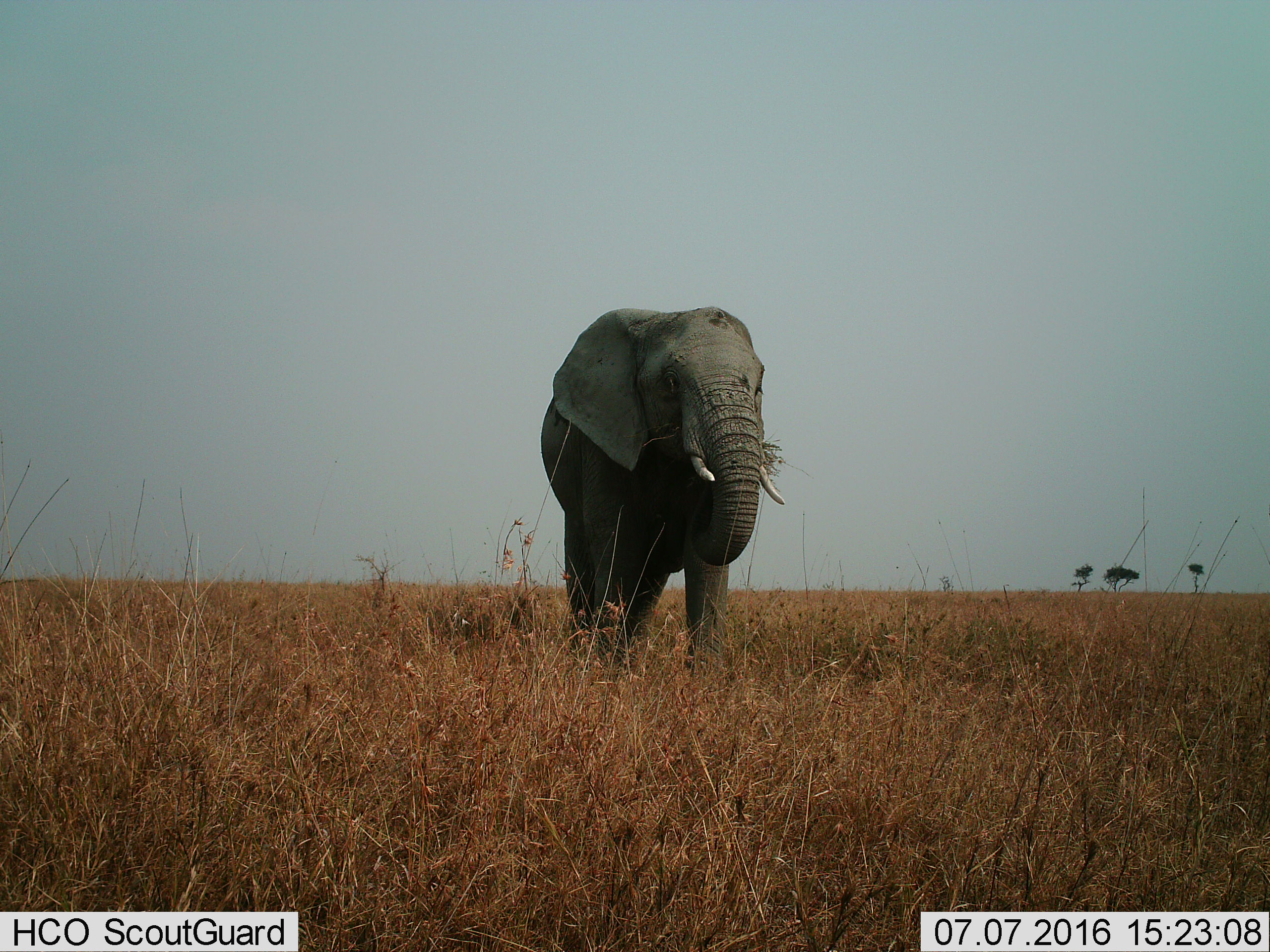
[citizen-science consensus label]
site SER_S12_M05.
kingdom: Animalia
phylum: Chordata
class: Mammalia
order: Proboscidea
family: Elephantidae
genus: Loxodonta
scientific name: Loxodonta africana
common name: african bush elephant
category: elephant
Elephant (african bush elephant) (Loxodonta africana), count 1. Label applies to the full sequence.